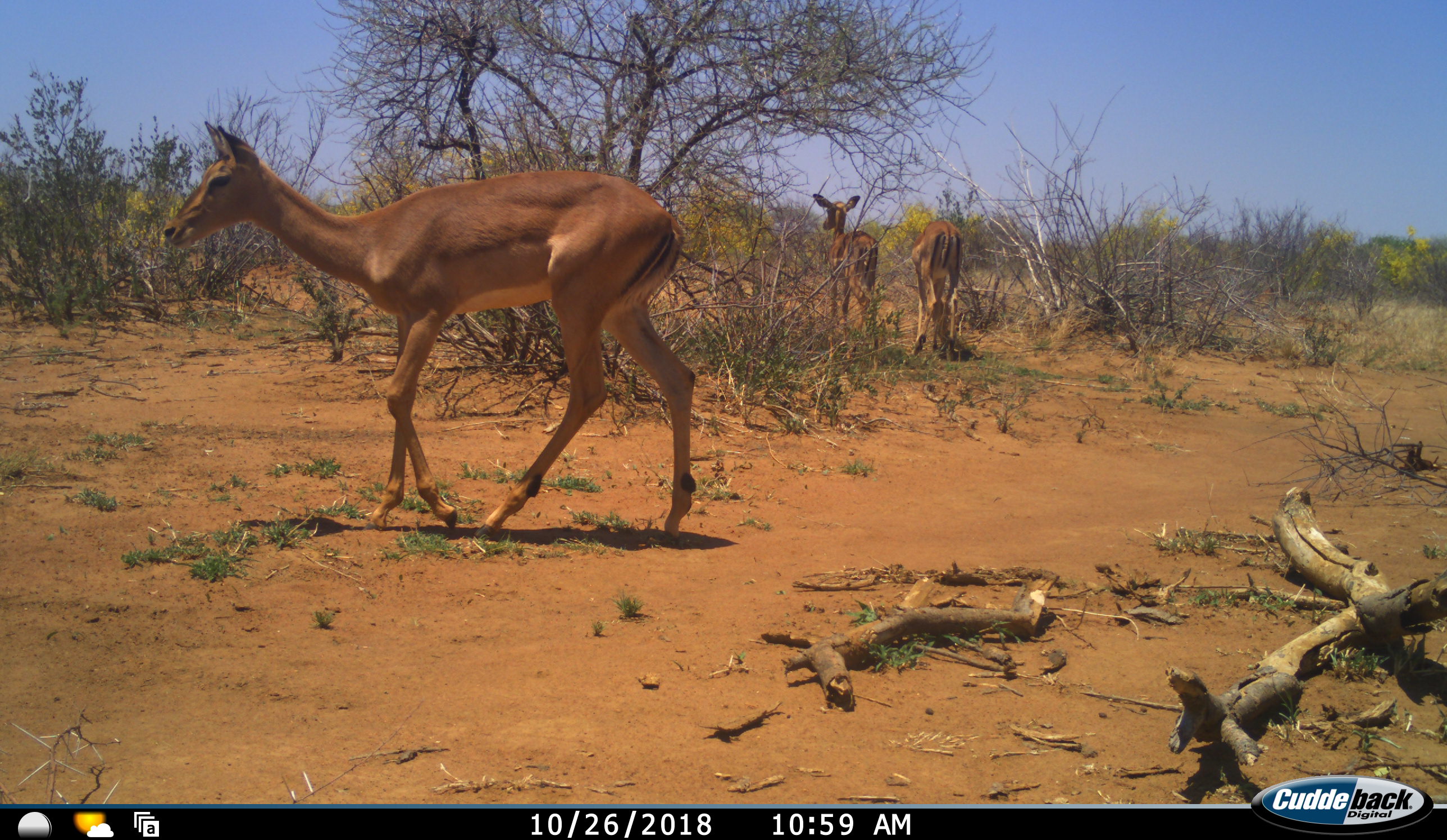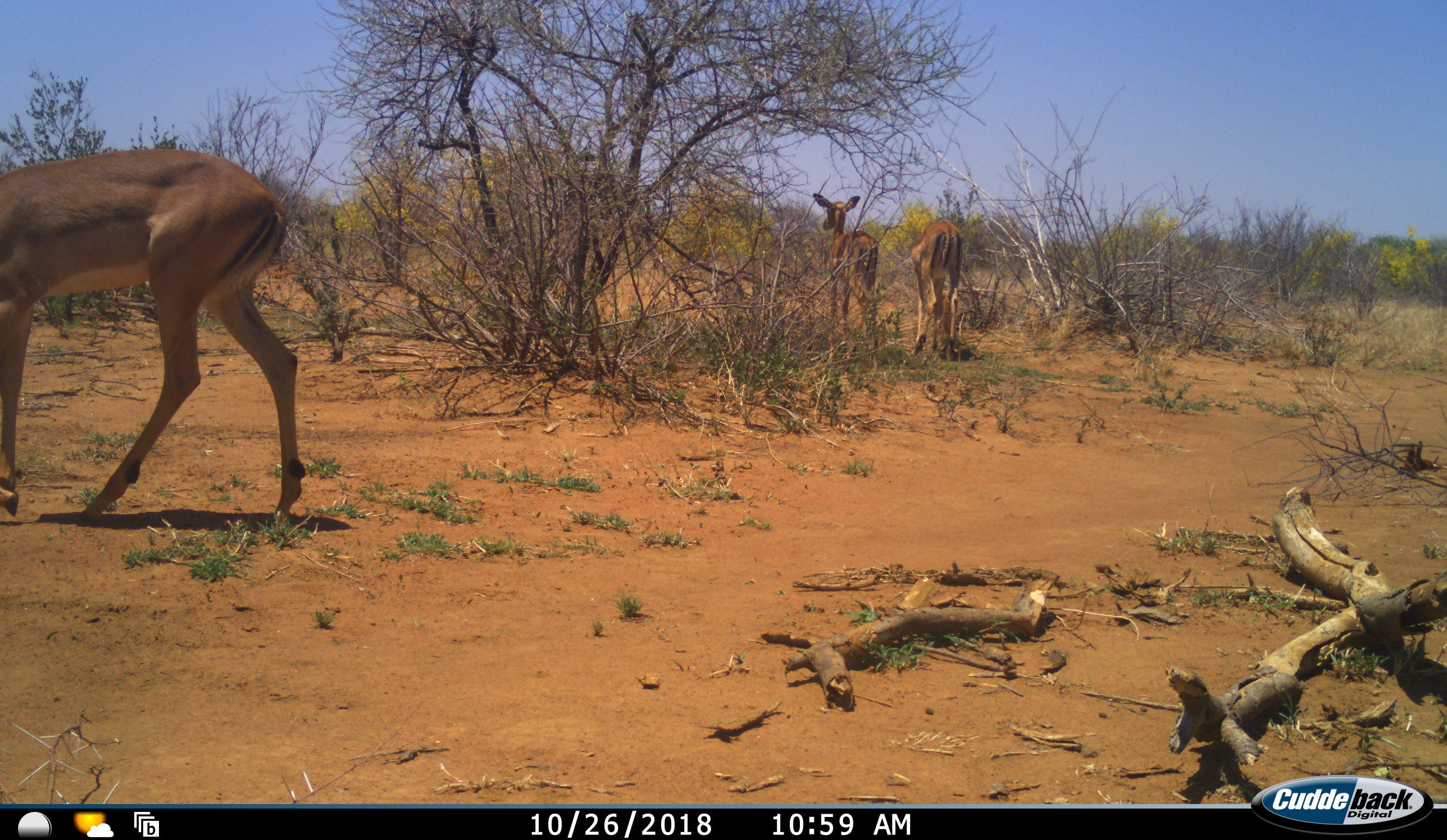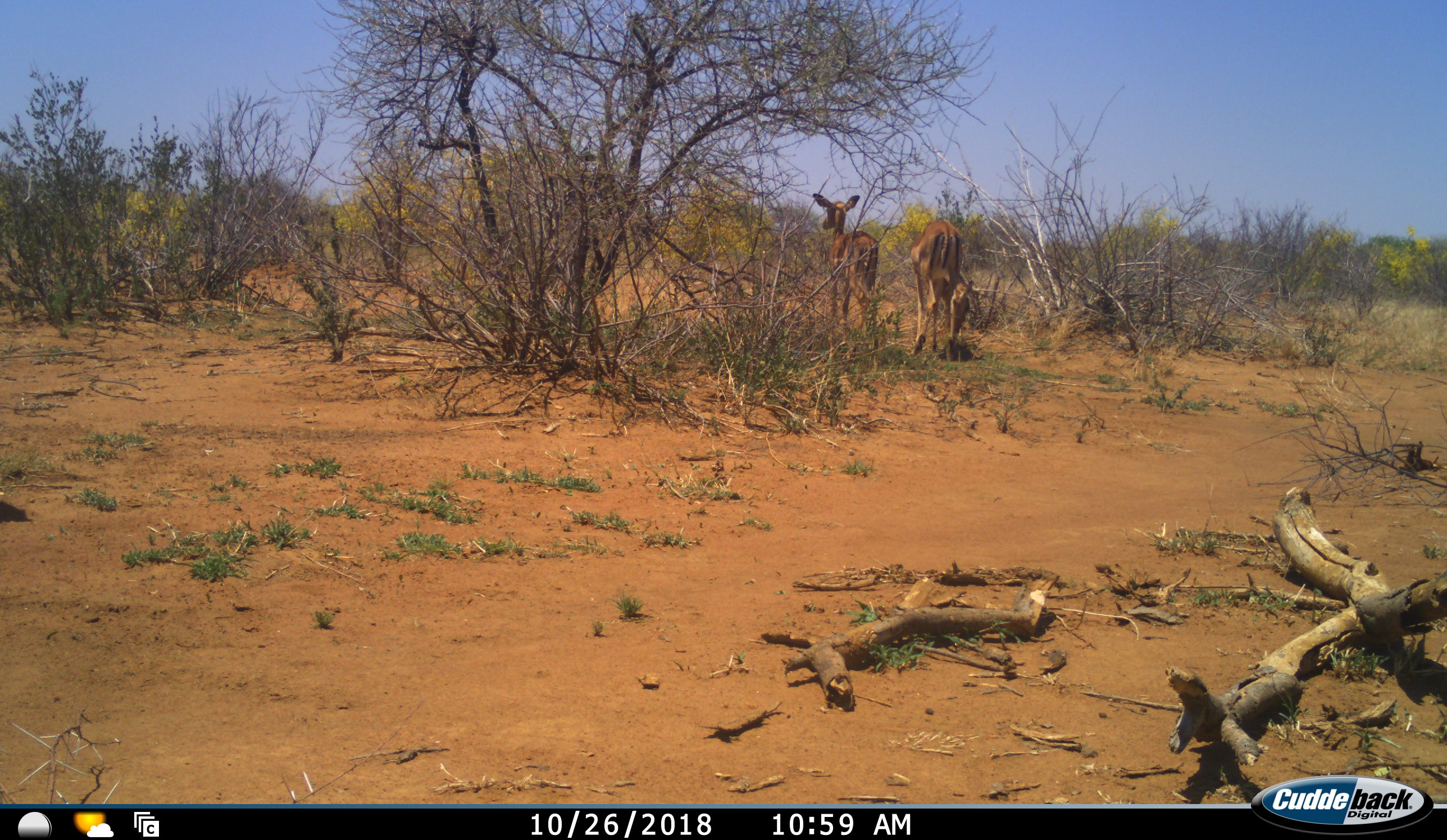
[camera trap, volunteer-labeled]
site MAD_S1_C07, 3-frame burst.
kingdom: Animalia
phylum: Chordata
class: Mammalia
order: Artiodactyla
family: Bovidae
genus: Aepyceros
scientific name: Aepyceros melampus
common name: impala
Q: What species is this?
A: Impala (Aepyceros melampus).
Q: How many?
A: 3.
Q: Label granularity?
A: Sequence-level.